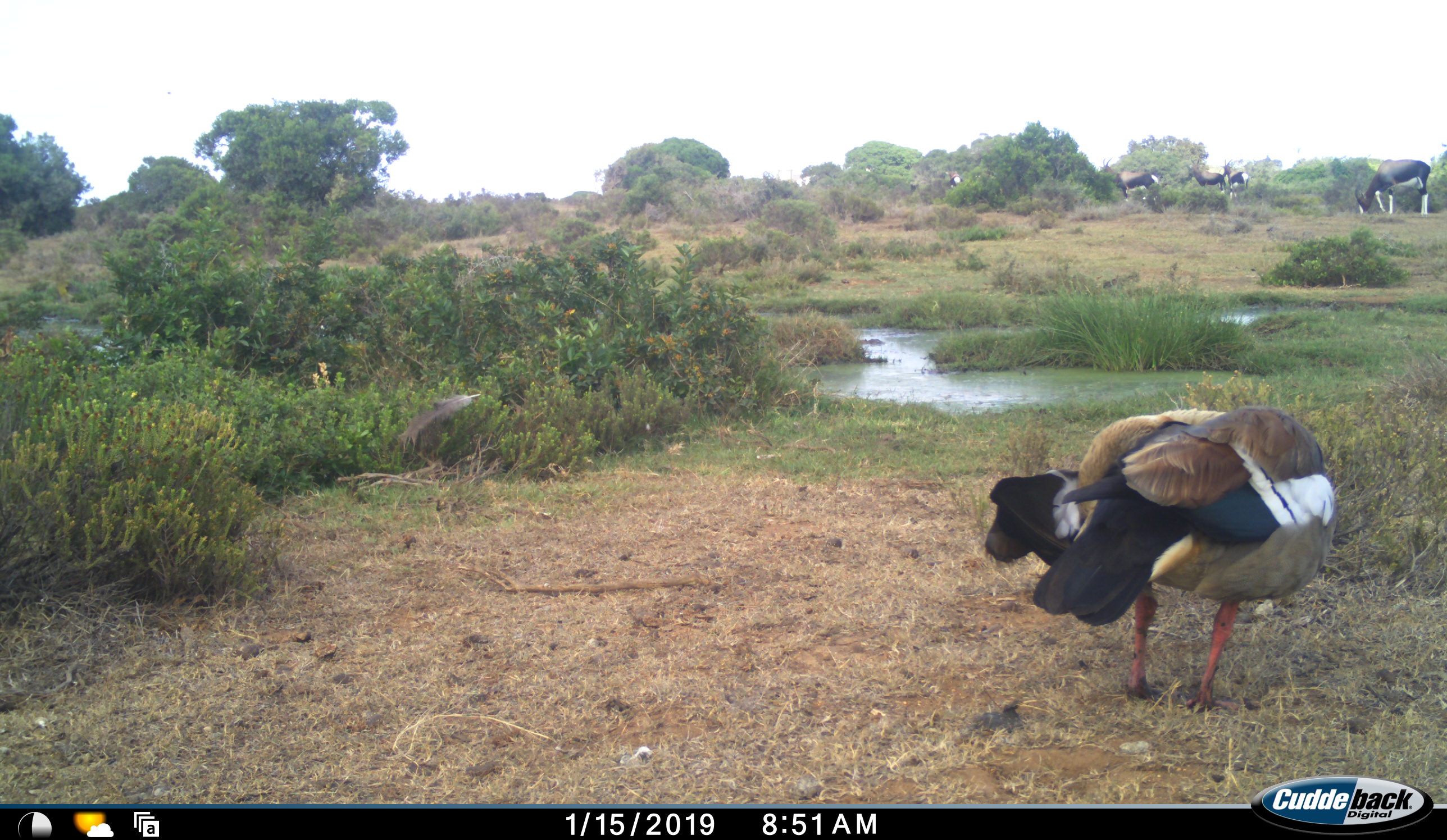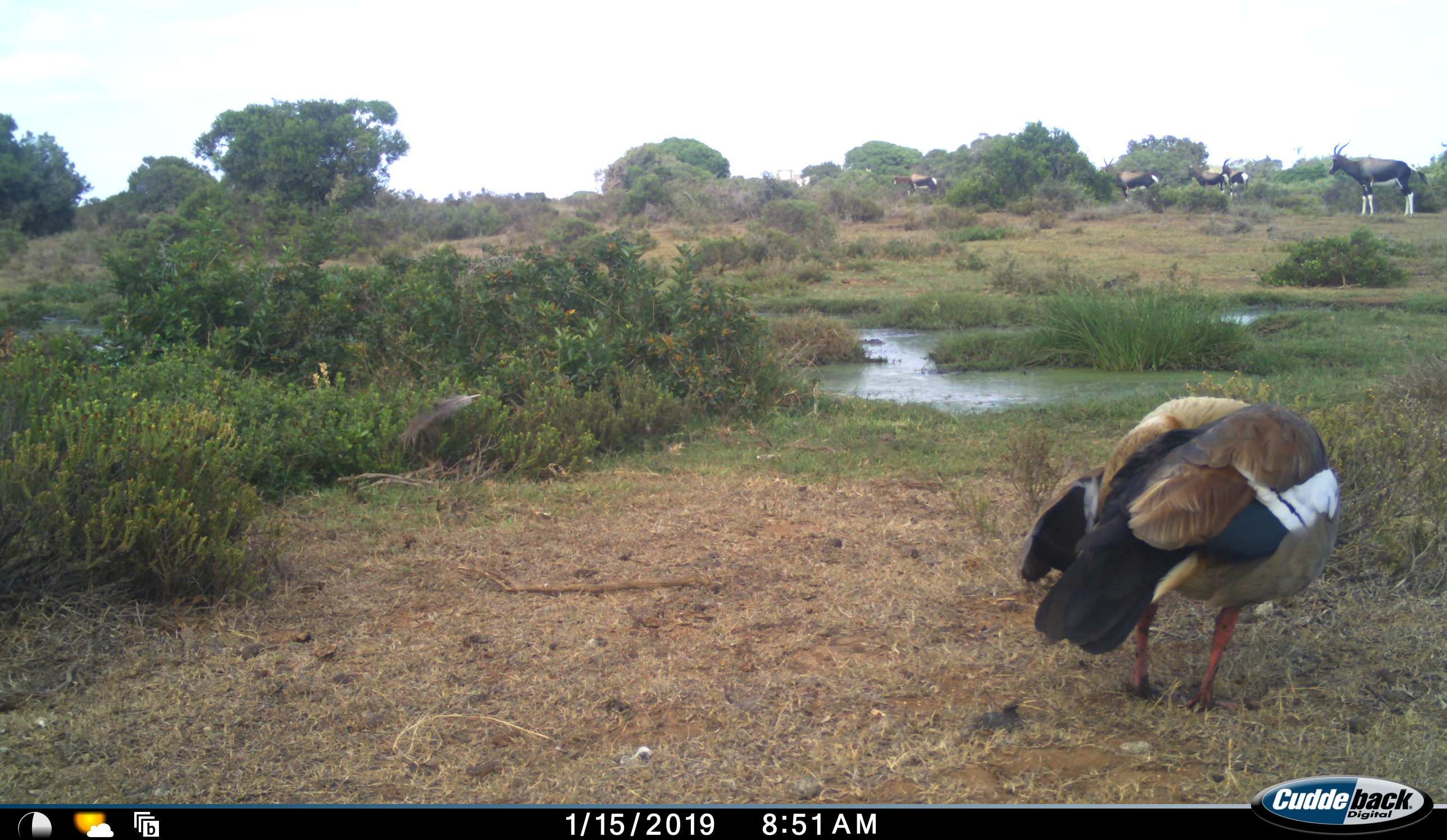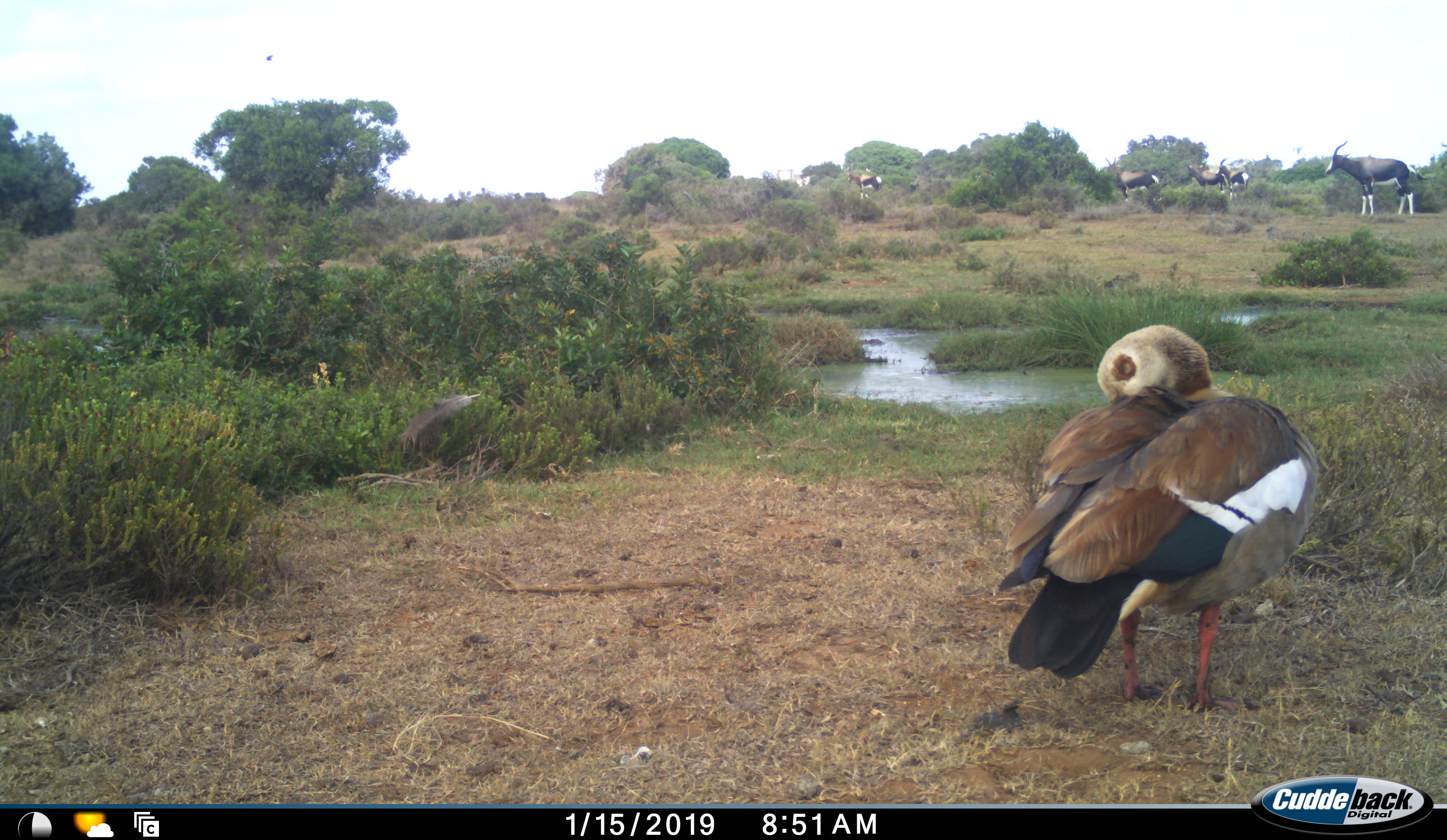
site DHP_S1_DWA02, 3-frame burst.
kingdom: Animalia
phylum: Chordata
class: Aves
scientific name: Aves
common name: bird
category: birdother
Birdother (bird) (Aves), count 1. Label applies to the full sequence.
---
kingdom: Animalia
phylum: Chordata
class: Mammalia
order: Artiodactyla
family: Bovidae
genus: Damaliscus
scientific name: Damaliscus pygargus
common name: bontebok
Bontebok (Damaliscus pygargus), count 5. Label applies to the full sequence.